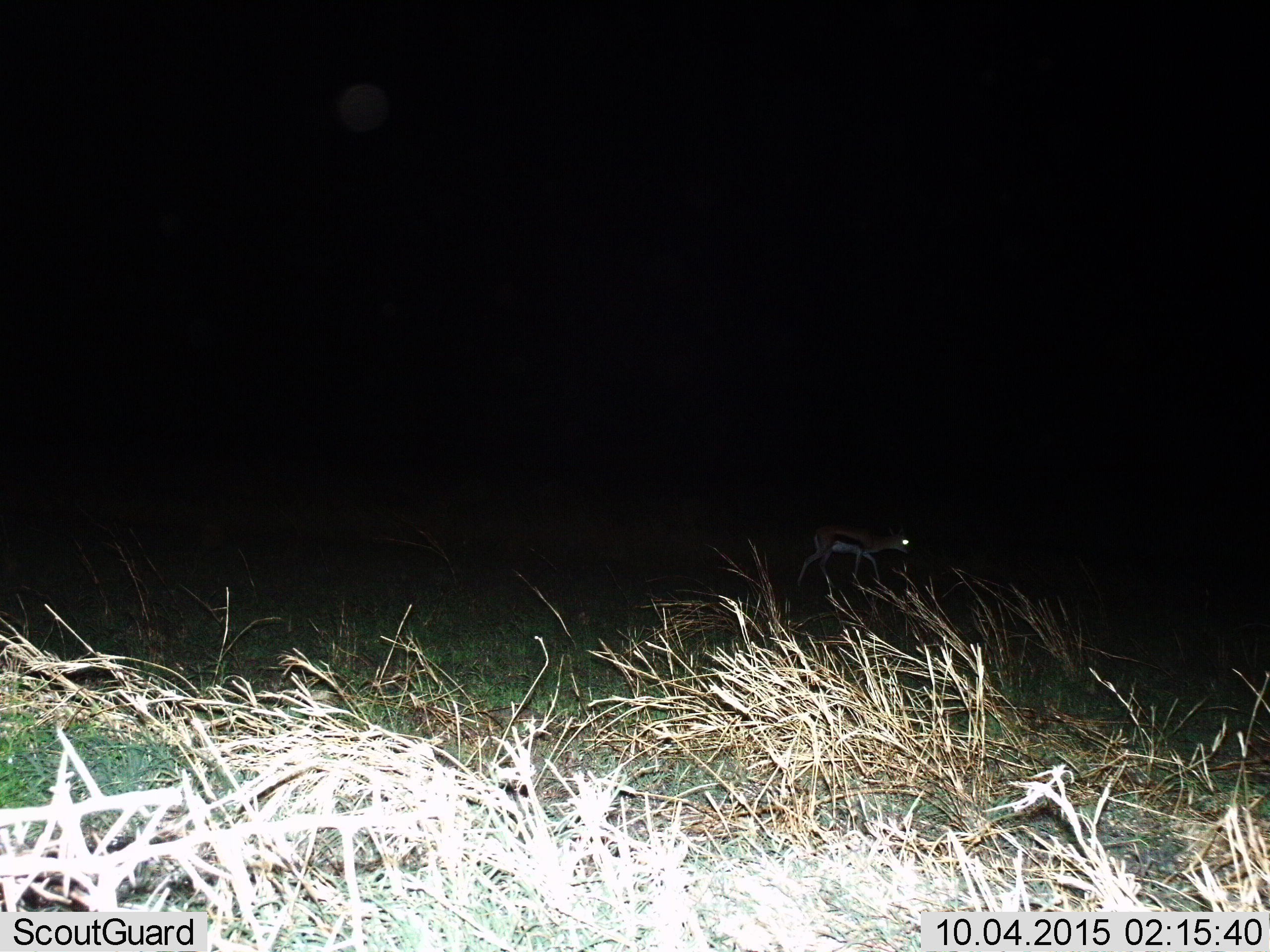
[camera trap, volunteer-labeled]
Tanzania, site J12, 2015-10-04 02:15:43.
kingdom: Animalia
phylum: Chordata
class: Mammalia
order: Artiodactyla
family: Bovidae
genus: Eudorcas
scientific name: Eudorcas thomsonii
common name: thomson's gazelle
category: gazellethomsons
Gazellethomsons (thomson's gazelle) (Eudorcas thomsonii), count 1. Behavior (volunteer vote fractions): standing 33%, resting 0%, moving 83%, interacting 0%. Young present (vote fraction): 17%. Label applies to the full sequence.